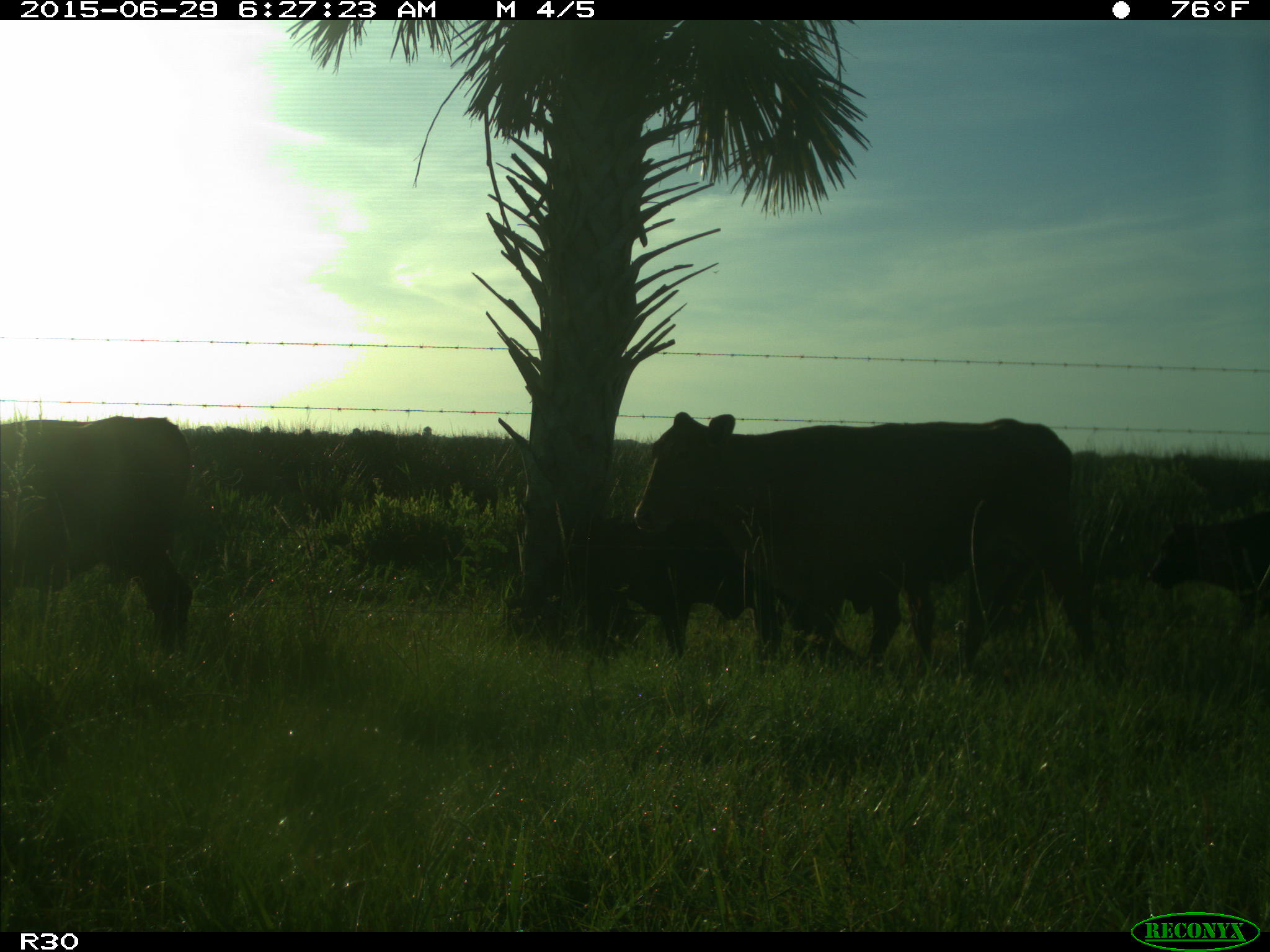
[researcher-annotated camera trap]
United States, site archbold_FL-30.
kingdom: Animalia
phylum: Chordata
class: Mammalia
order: Artiodactyla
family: Bovidae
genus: Bos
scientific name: Bos taurus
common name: domestic cow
Bos taurus (domestic cow).